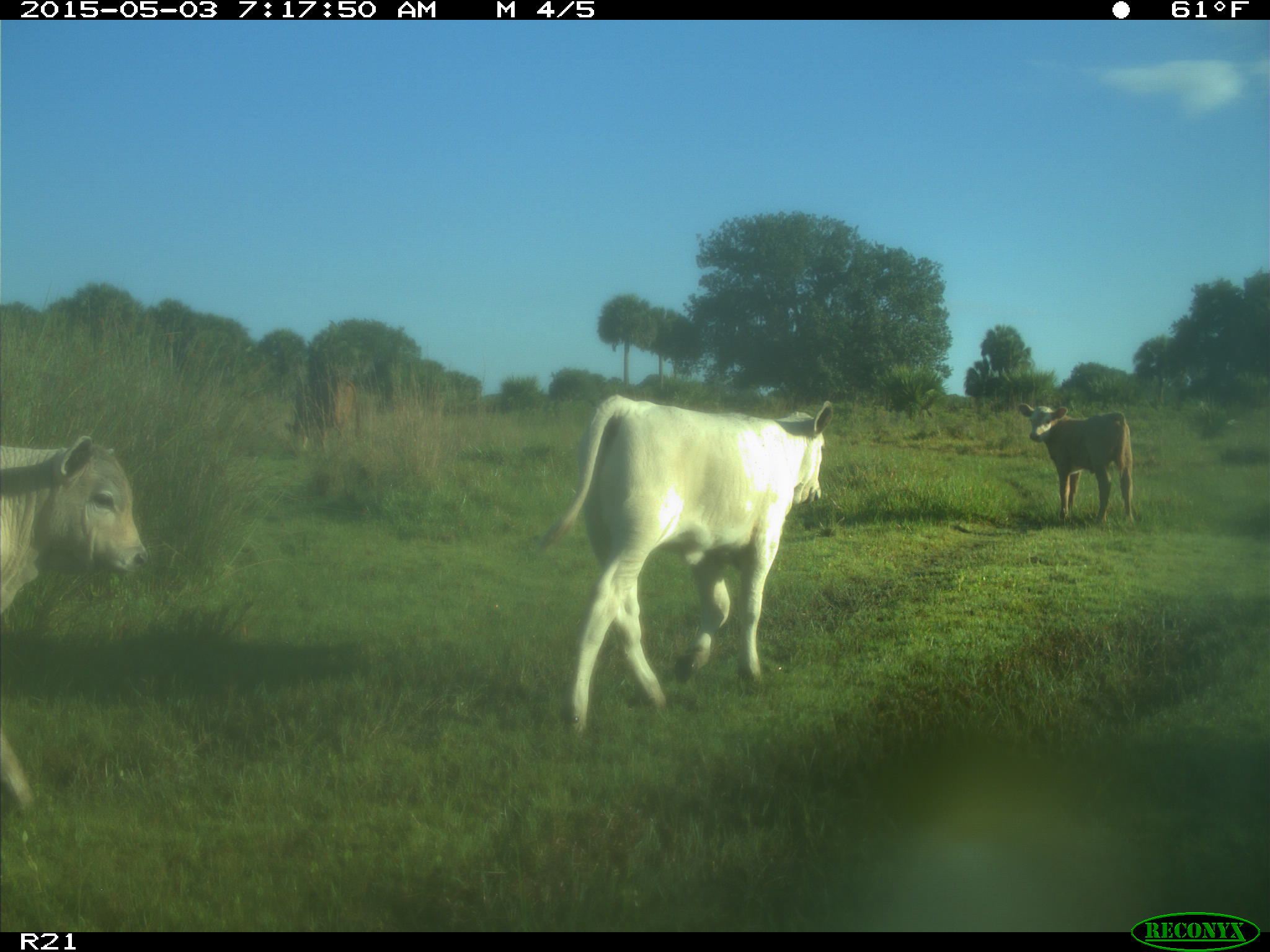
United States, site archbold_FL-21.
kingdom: Animalia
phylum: Chordata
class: Mammalia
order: Artiodactyla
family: Bovidae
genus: Bos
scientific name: Bos taurus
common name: domestic cow